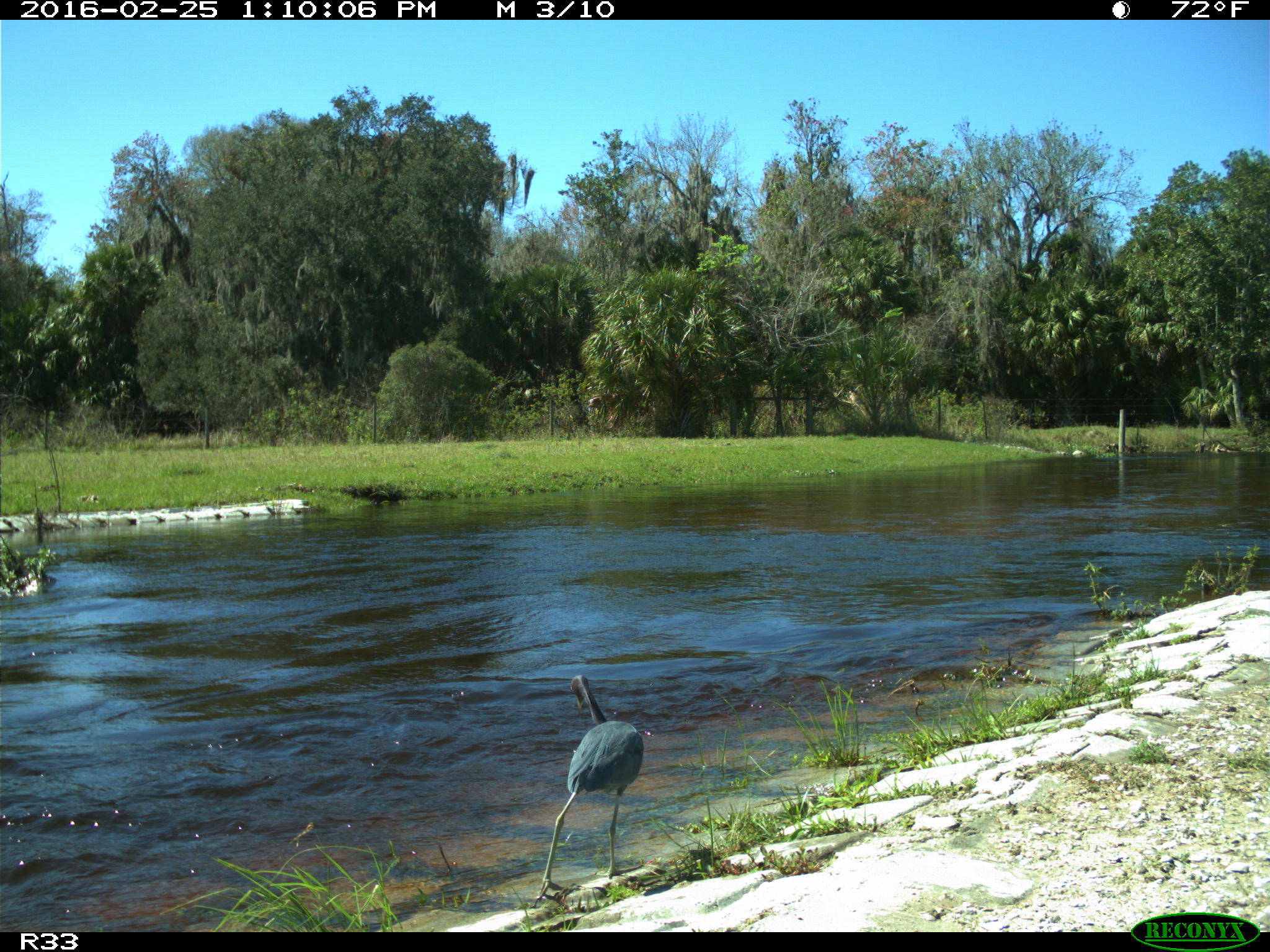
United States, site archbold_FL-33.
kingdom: Animalia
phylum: Chordata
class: Aves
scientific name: Aves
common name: birds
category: unidentified bird